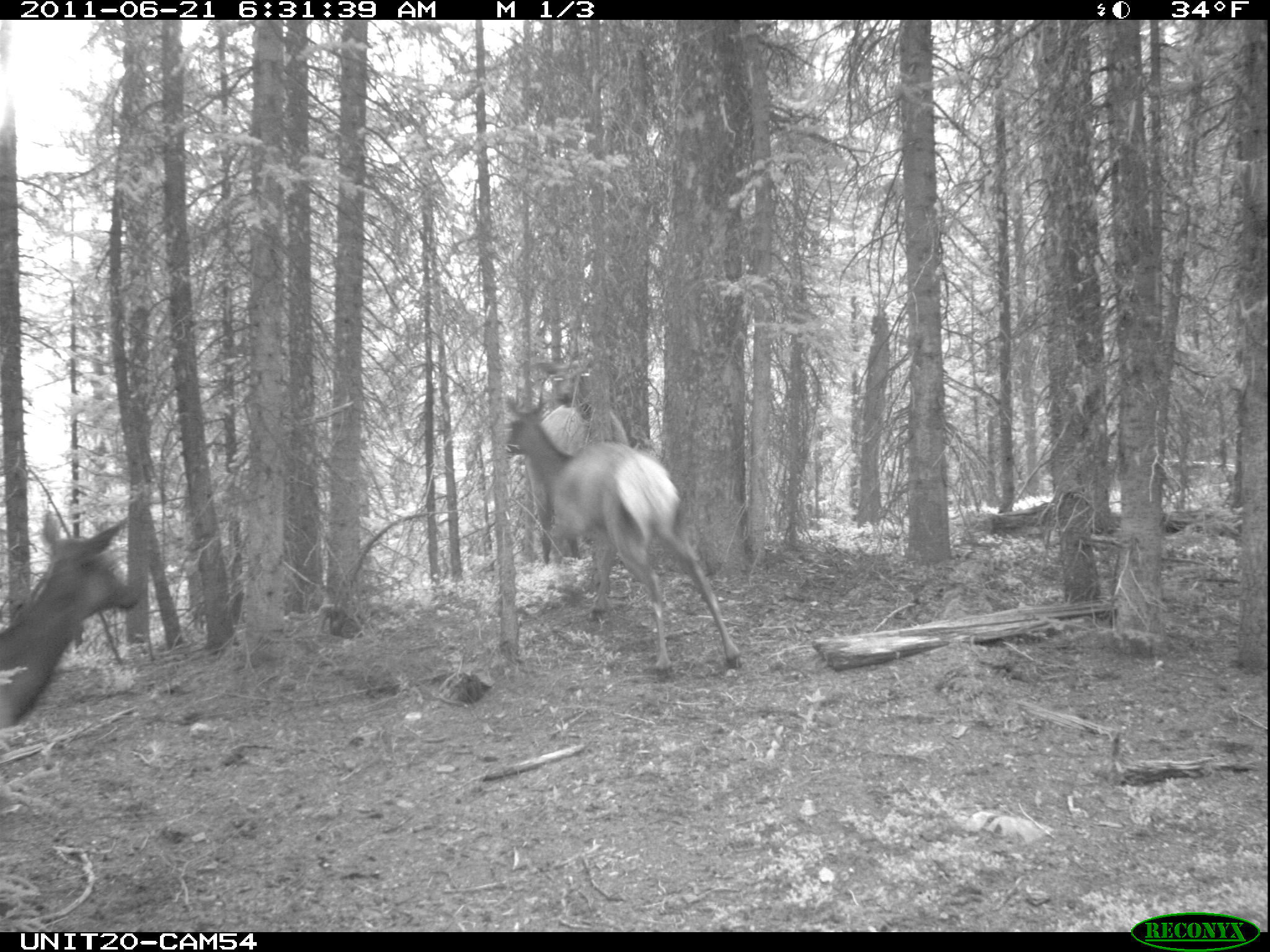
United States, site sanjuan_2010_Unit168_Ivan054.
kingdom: Animalia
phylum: Chordata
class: Mammalia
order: Artiodactyla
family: Cervidae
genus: Cervus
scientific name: Cervus elaphus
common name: red deer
Cervus elaphus (red deer).